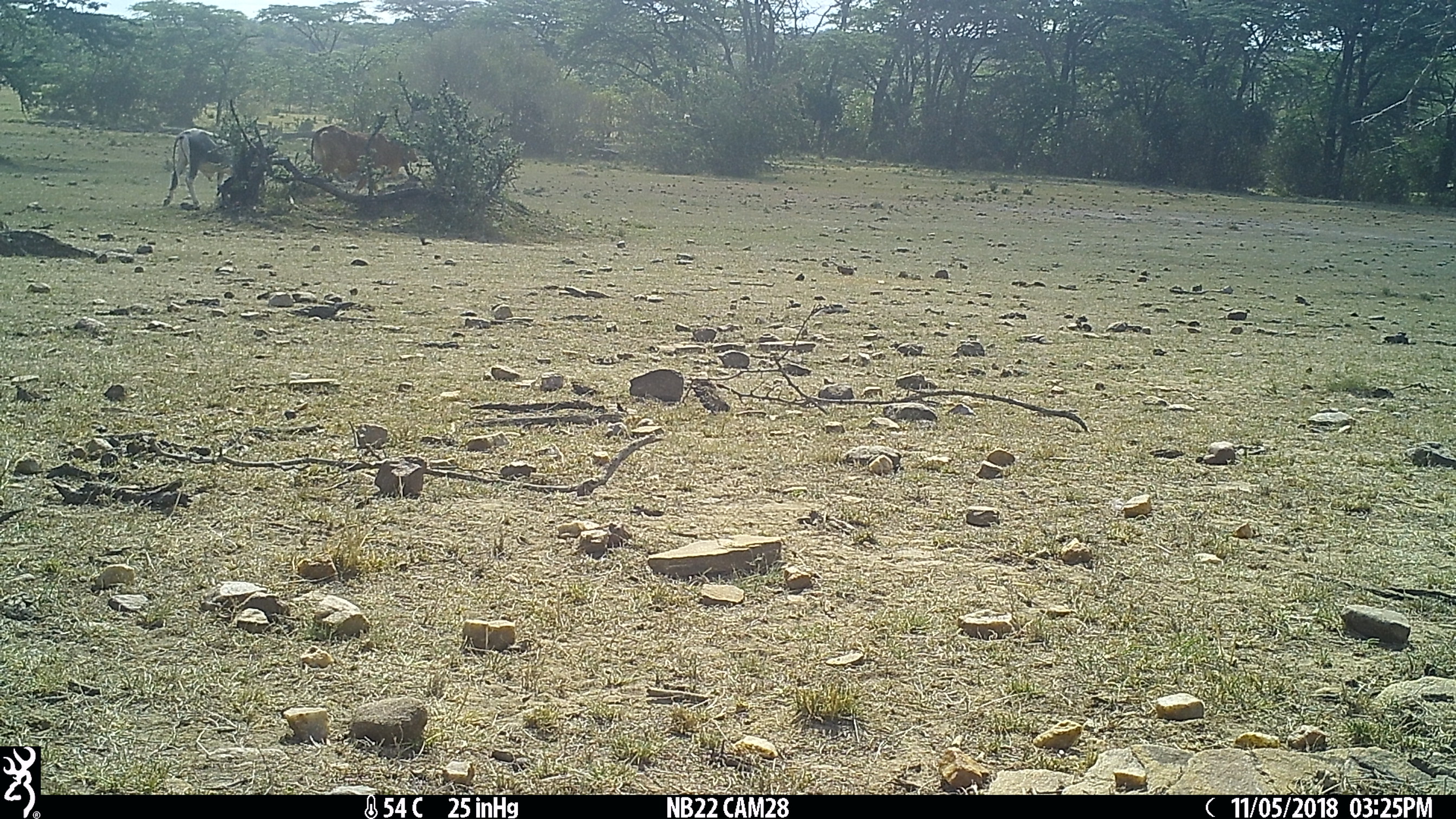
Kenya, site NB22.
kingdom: Animalia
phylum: Chordata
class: Mammalia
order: Artiodactyla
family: Bovidae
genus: Bos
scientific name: Bos taurus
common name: cattle